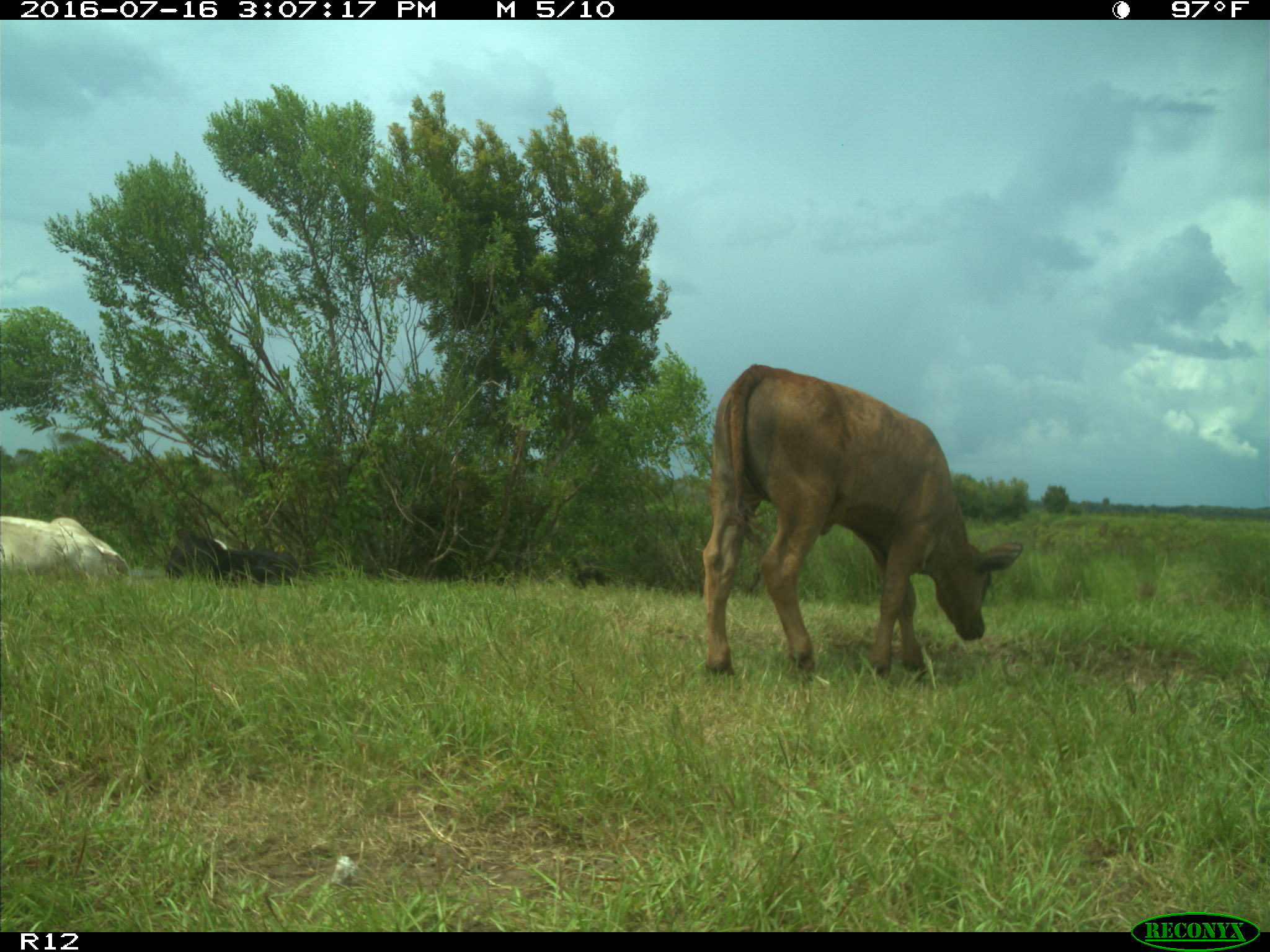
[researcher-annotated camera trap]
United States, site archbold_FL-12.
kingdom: Animalia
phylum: Chordata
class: Mammalia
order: Artiodactyla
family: Bovidae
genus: Bos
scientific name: Bos taurus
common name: domestic cow